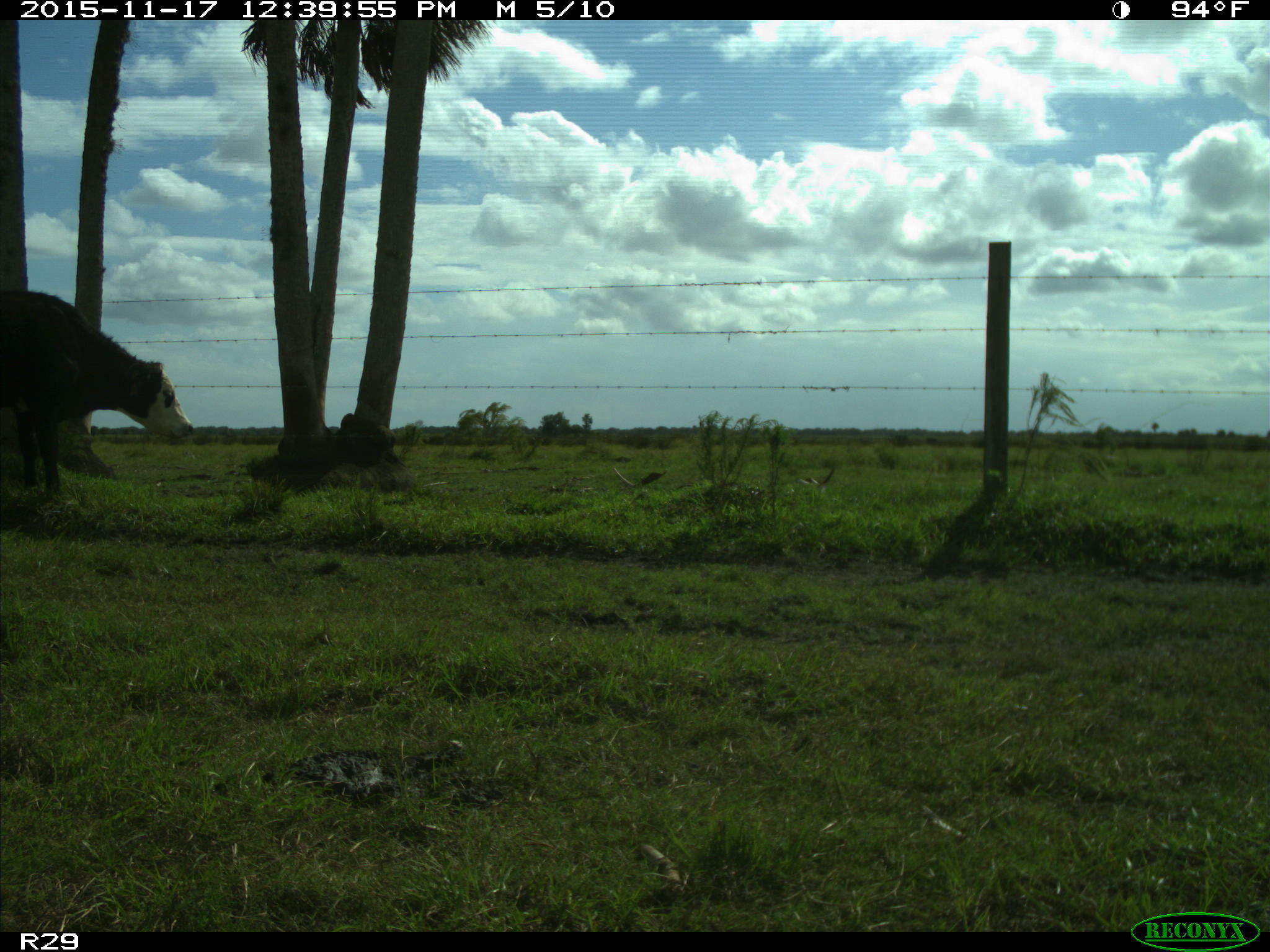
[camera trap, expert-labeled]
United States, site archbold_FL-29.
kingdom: Animalia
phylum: Chordata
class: Mammalia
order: Artiodactyla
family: Bovidae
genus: Bos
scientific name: Bos taurus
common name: domestic cow